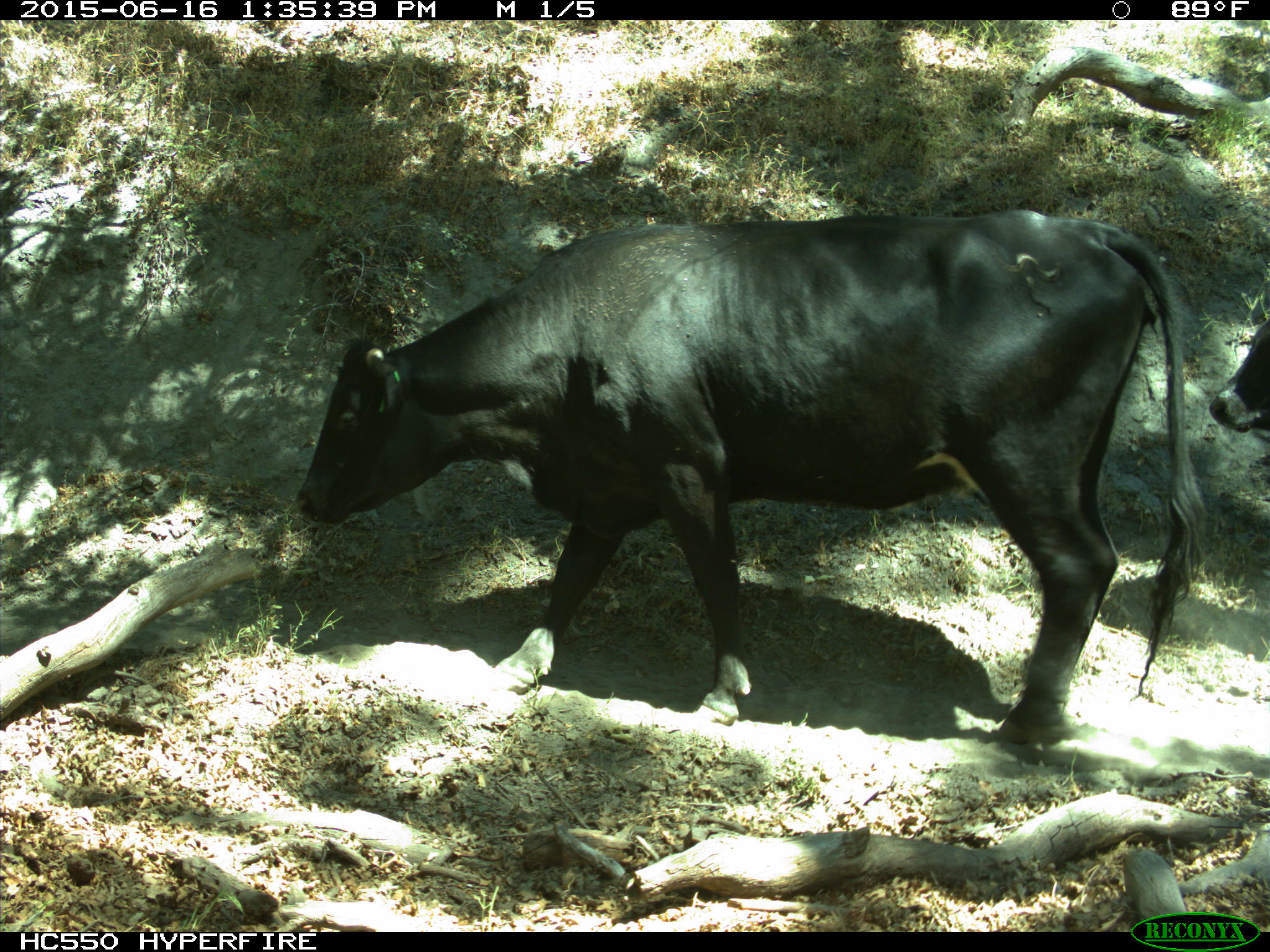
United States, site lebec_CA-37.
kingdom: Animalia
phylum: Chordata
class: Mammalia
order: Artiodactyla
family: Bovidae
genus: Bos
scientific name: Bos taurus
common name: domestic cow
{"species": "Bos taurus (domestic cow)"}